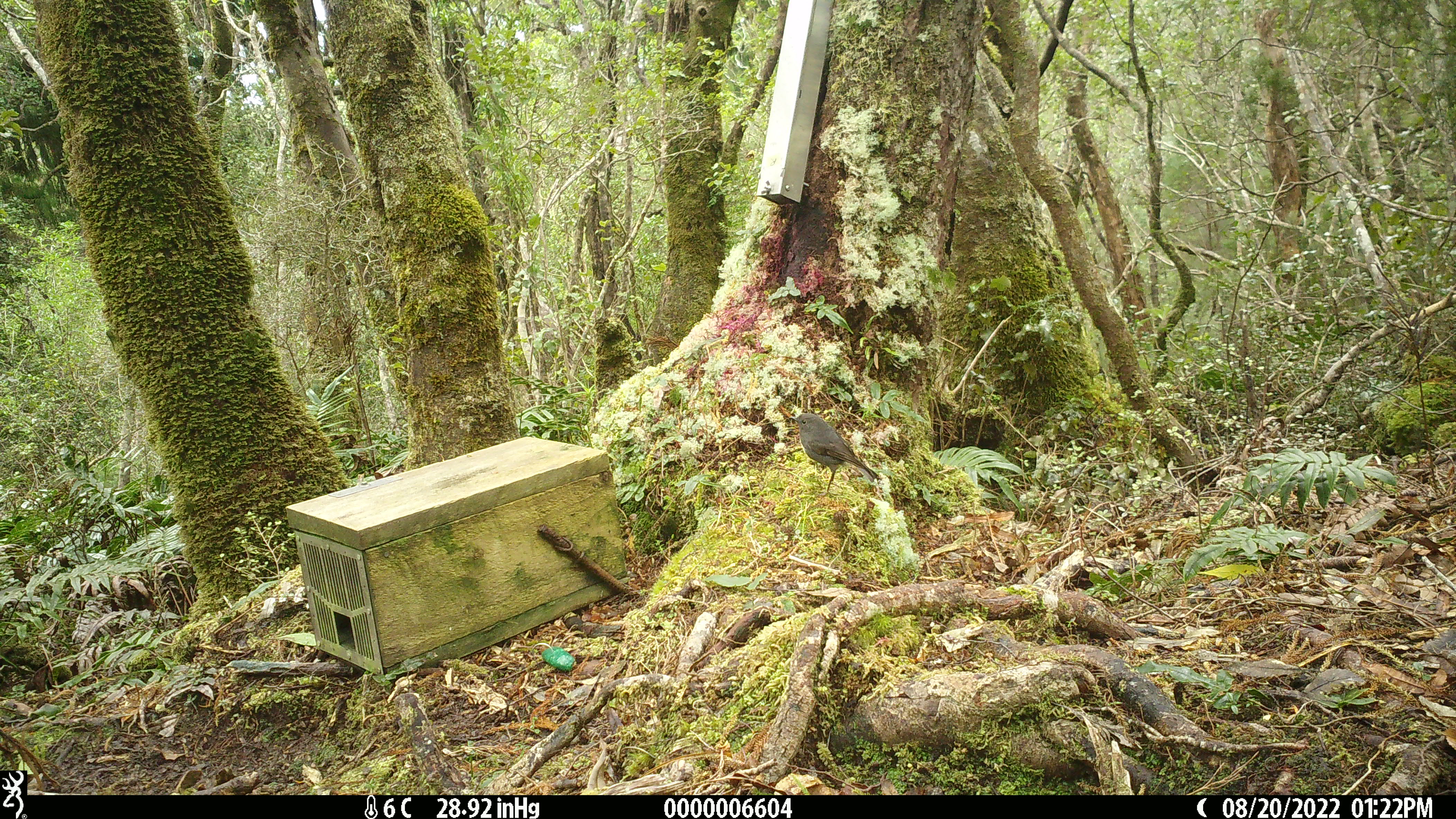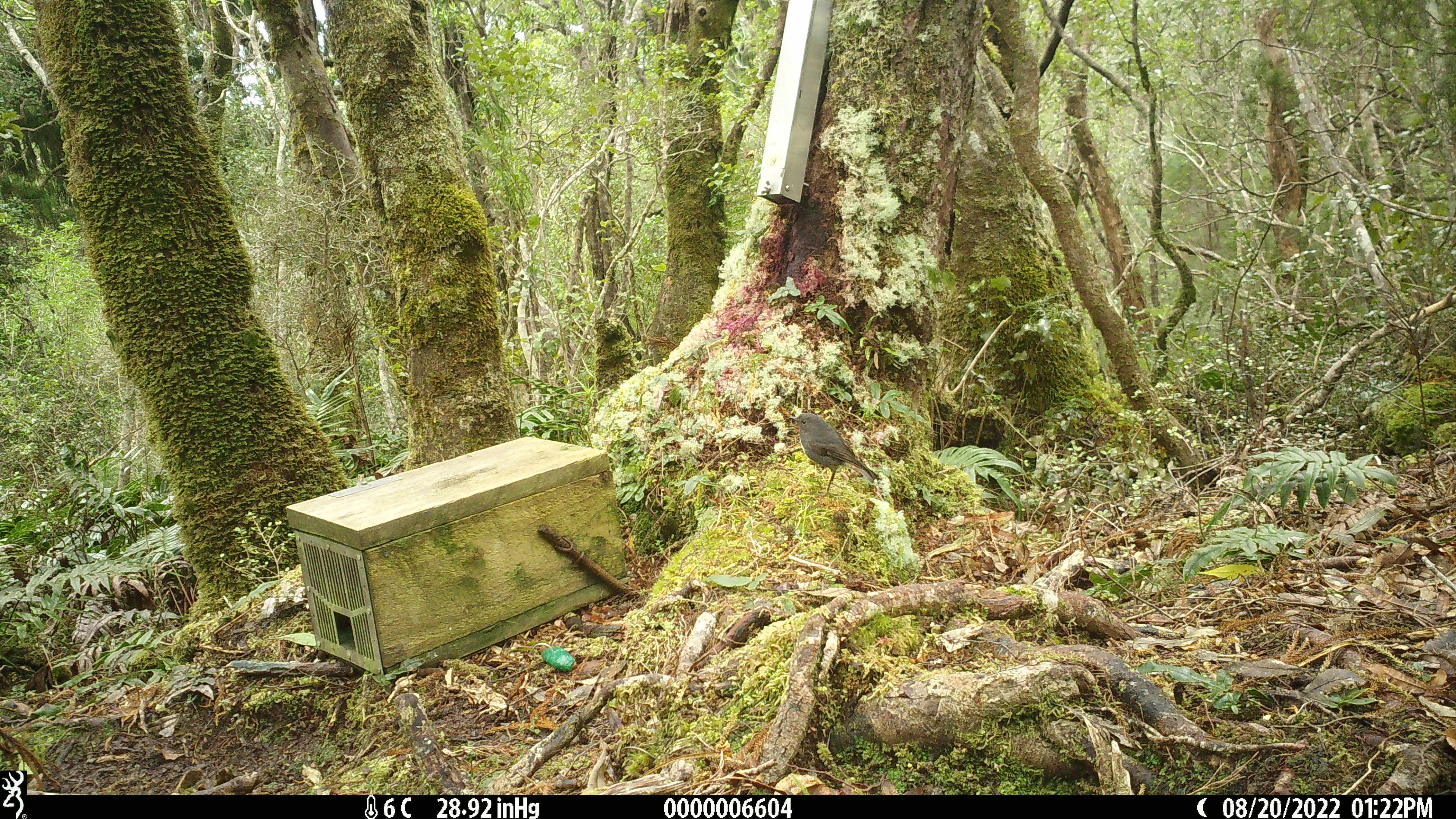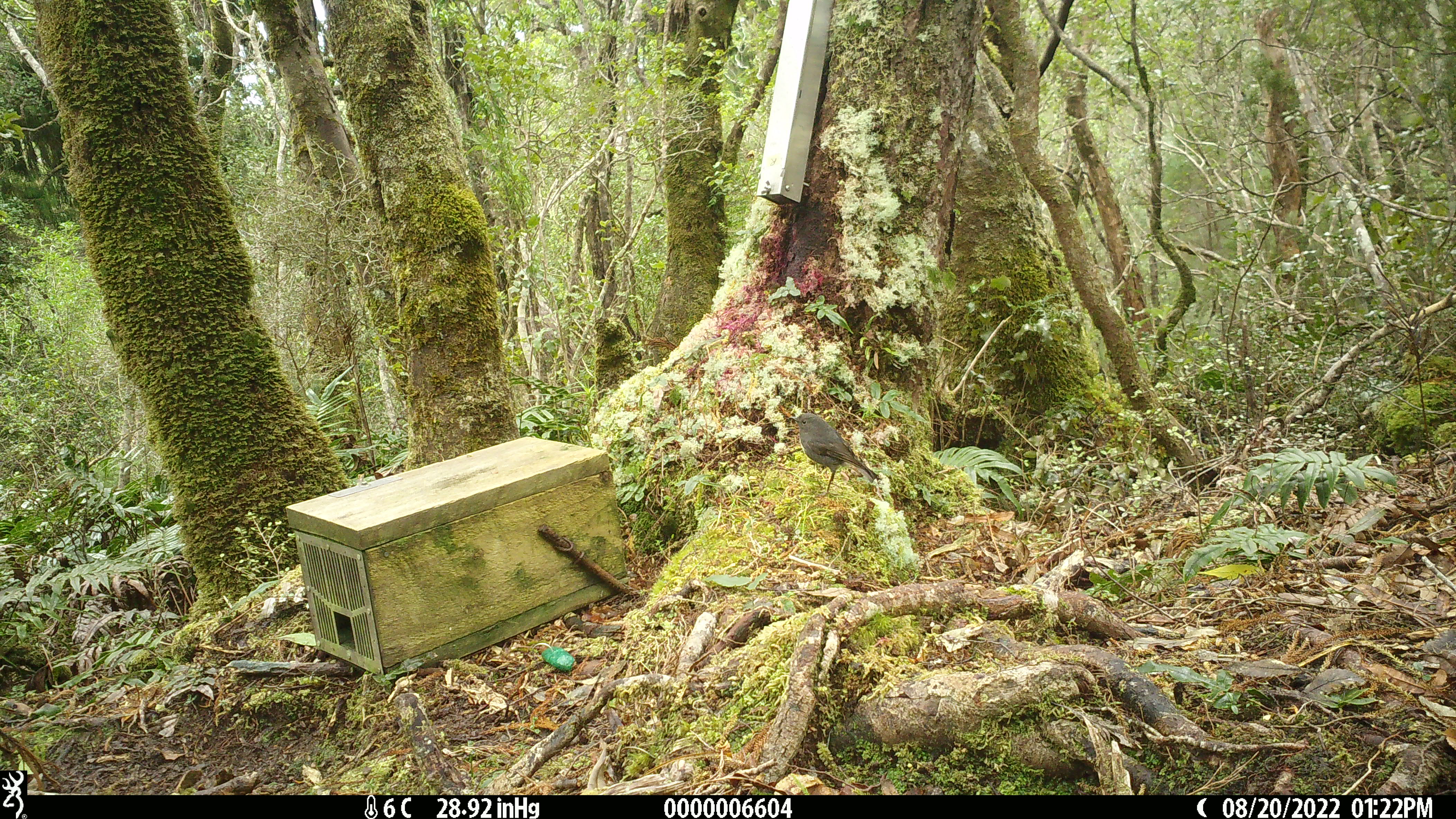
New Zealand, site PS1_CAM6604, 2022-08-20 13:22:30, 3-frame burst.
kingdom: Animalia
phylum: Chordata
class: Aves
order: Passeriformes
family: Petroicidae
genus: Petroica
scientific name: Petroica australis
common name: new zealand robin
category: robin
Robin (new zealand robin) (Petroica australis).